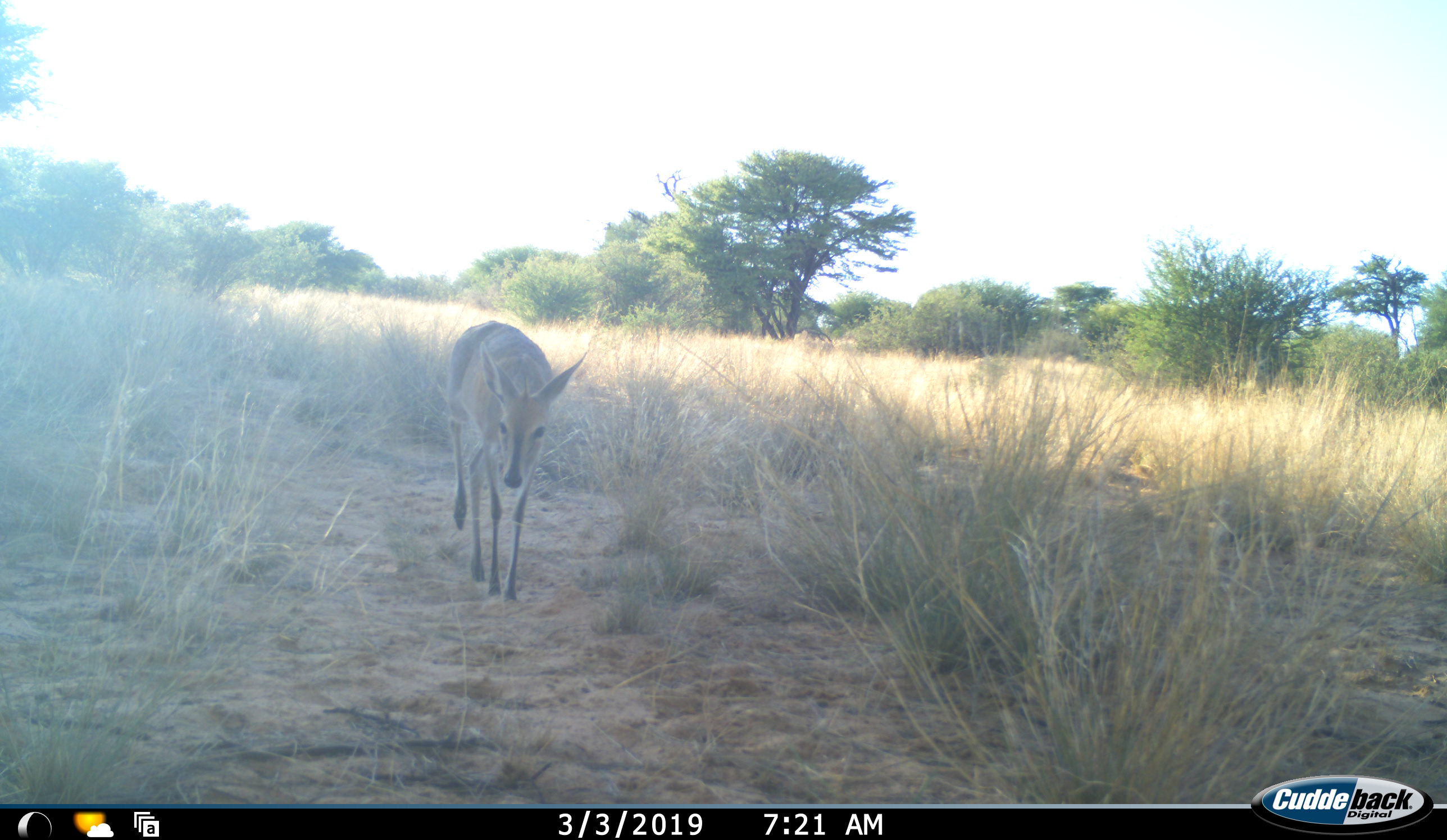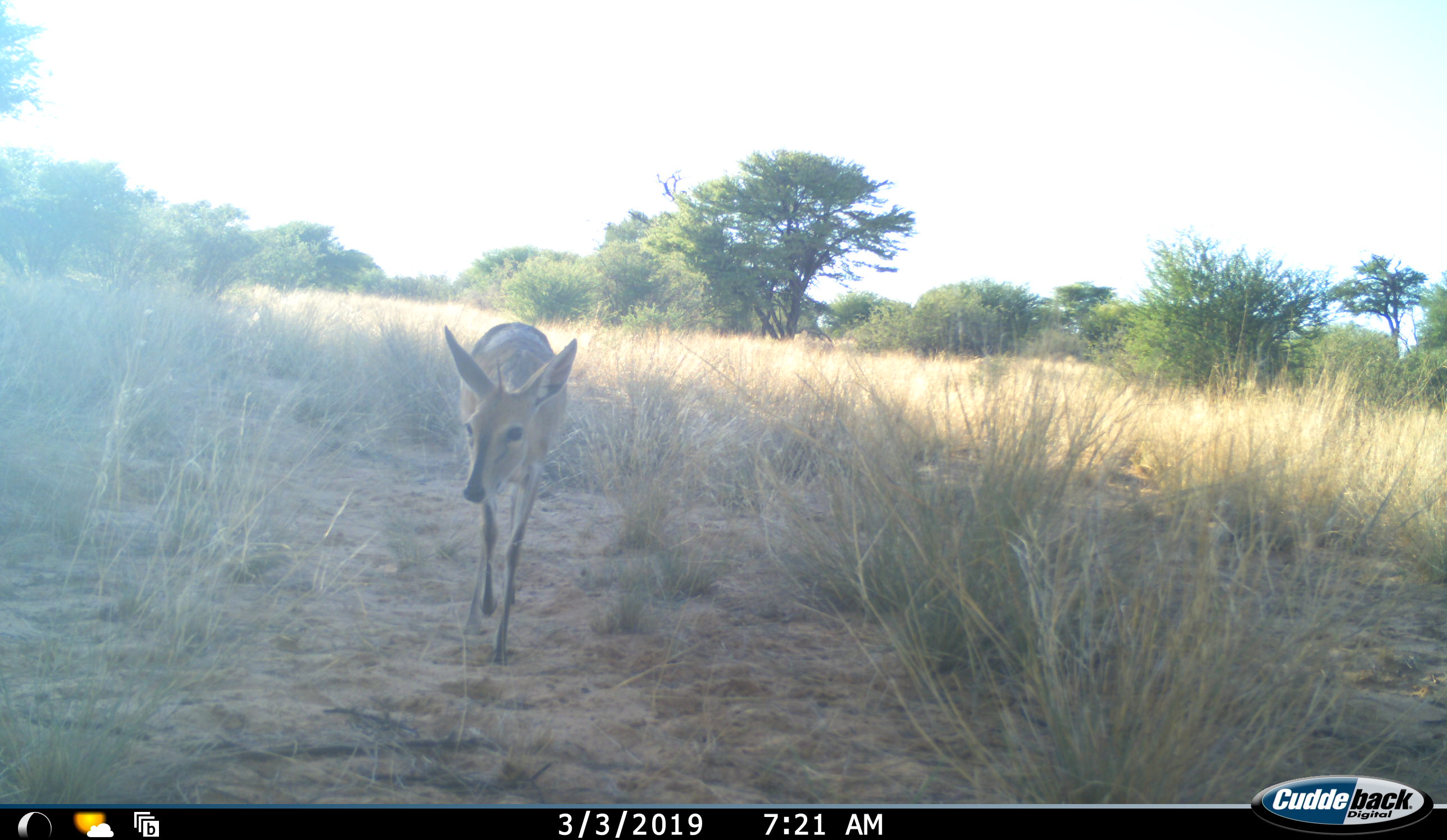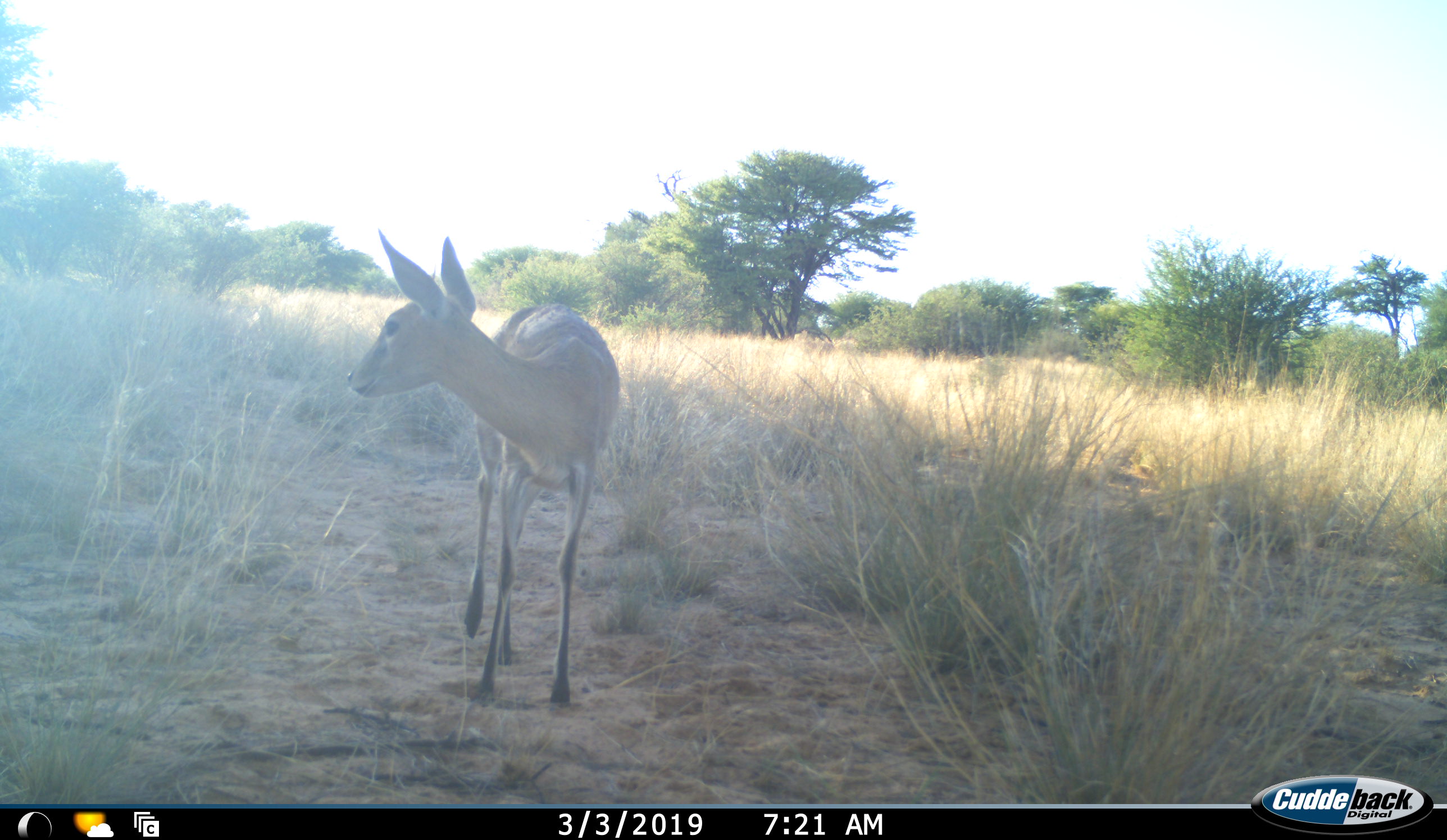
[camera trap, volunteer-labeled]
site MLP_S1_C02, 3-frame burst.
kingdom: Animalia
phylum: Chordata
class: Mammalia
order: Artiodactyla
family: Bovidae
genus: Sylvicapra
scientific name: Sylvicapra grimmia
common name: common duiker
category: duikercommongrey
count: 1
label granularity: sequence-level